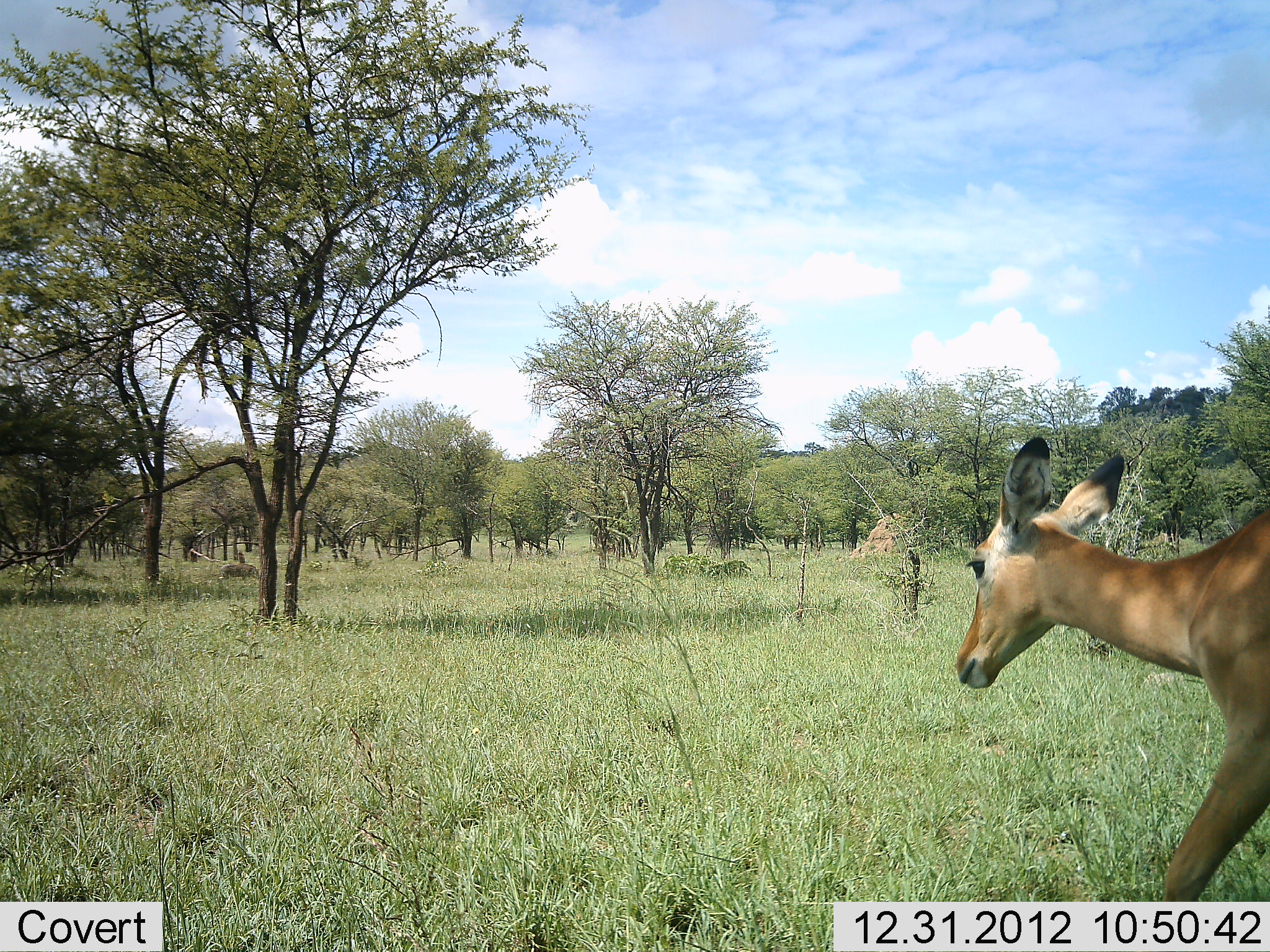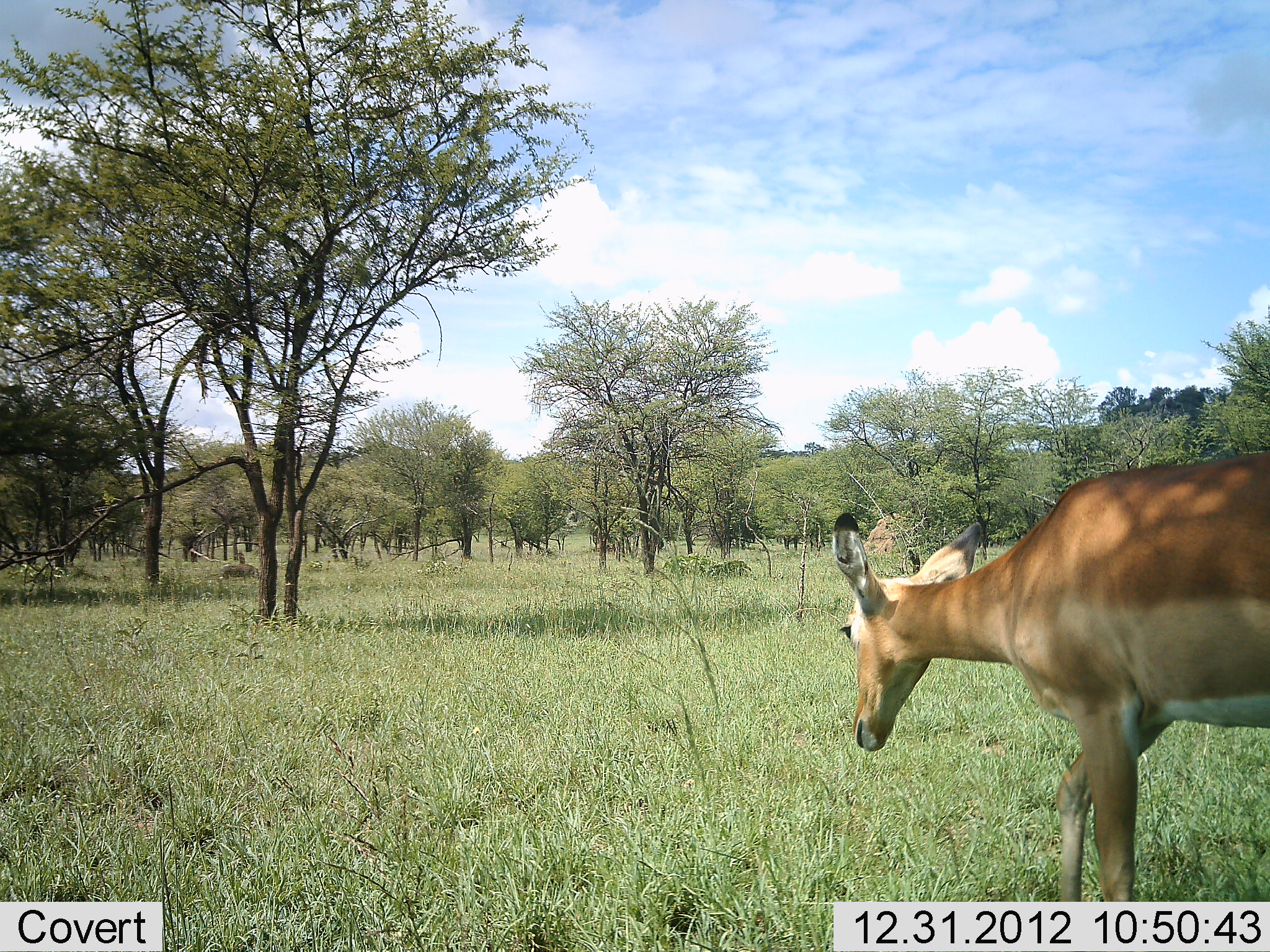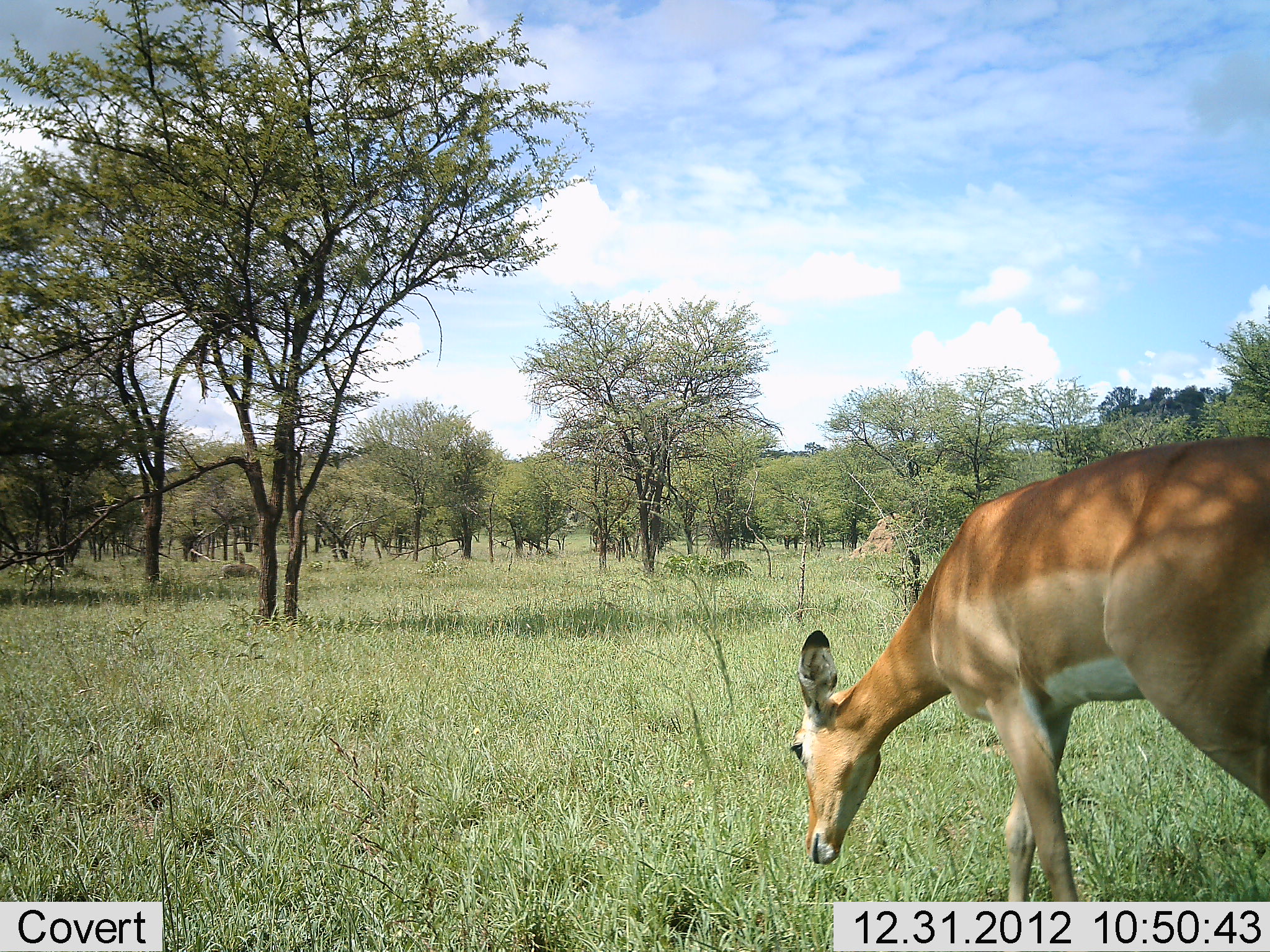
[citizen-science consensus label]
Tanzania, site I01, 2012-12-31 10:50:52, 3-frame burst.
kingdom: Animalia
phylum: Chordata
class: Mammalia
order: Artiodactyla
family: Bovidae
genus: Aepyceros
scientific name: Aepyceros melampus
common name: impala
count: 1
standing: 17%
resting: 6%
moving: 61%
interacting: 0%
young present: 0%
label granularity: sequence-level